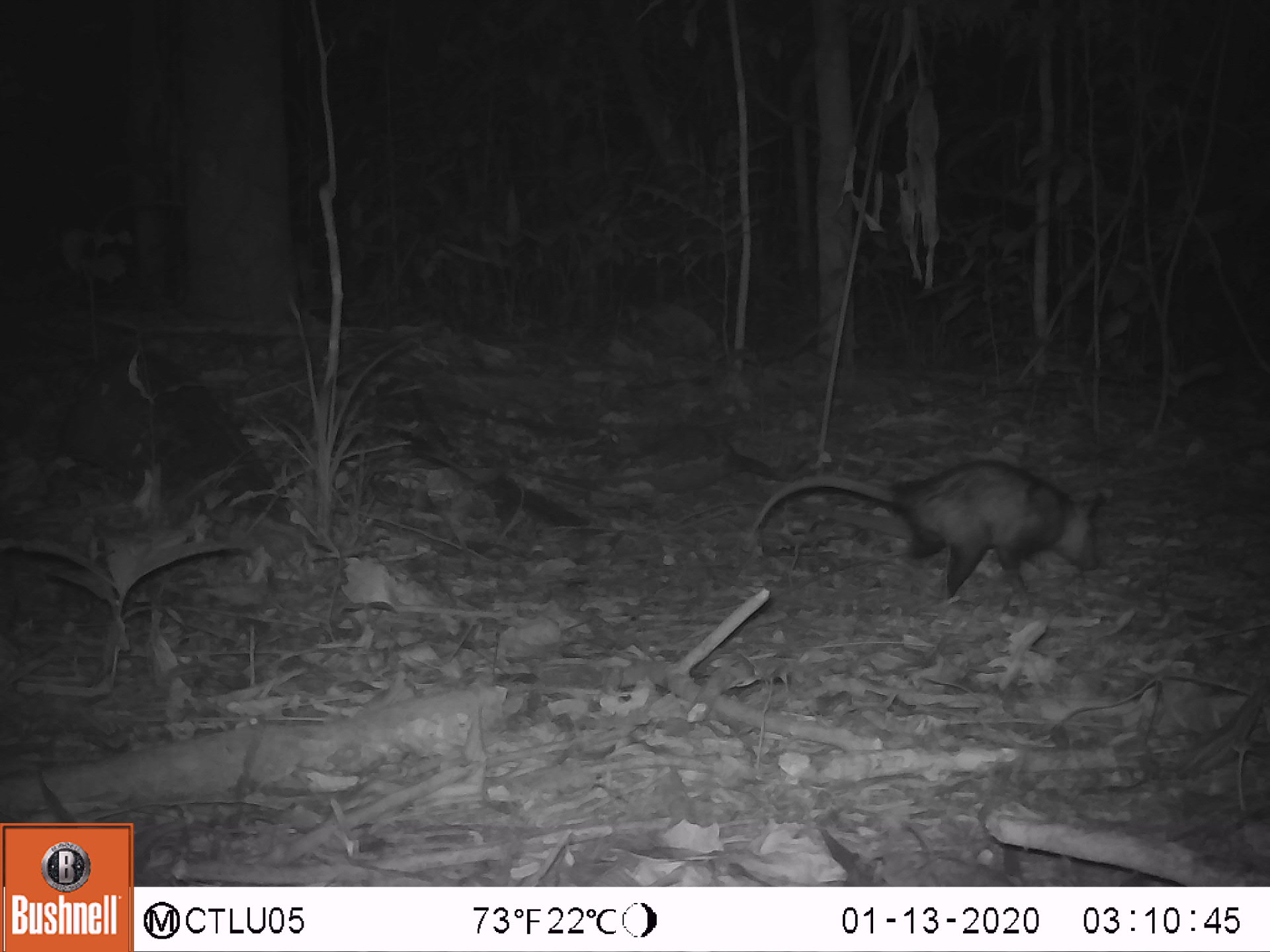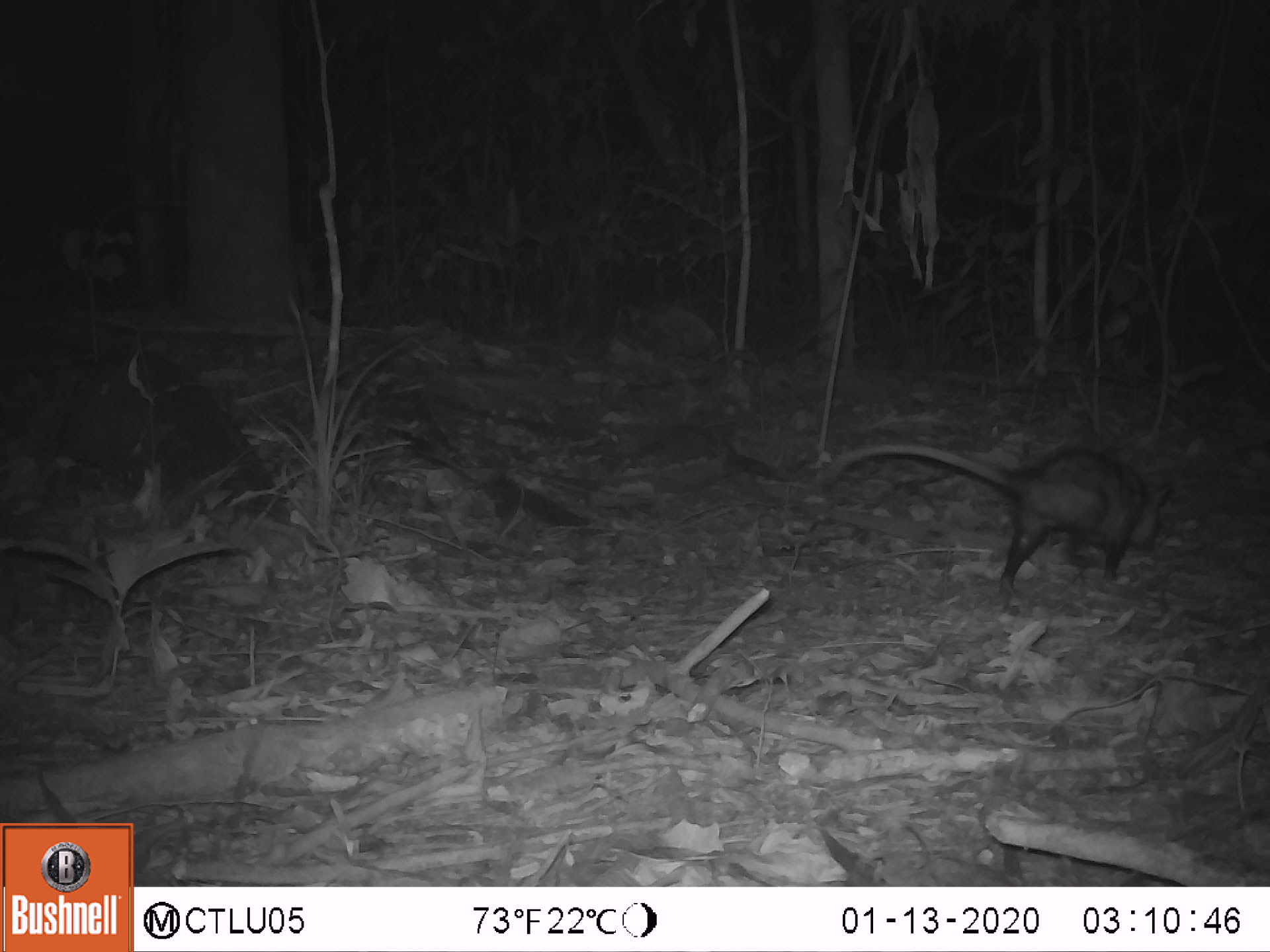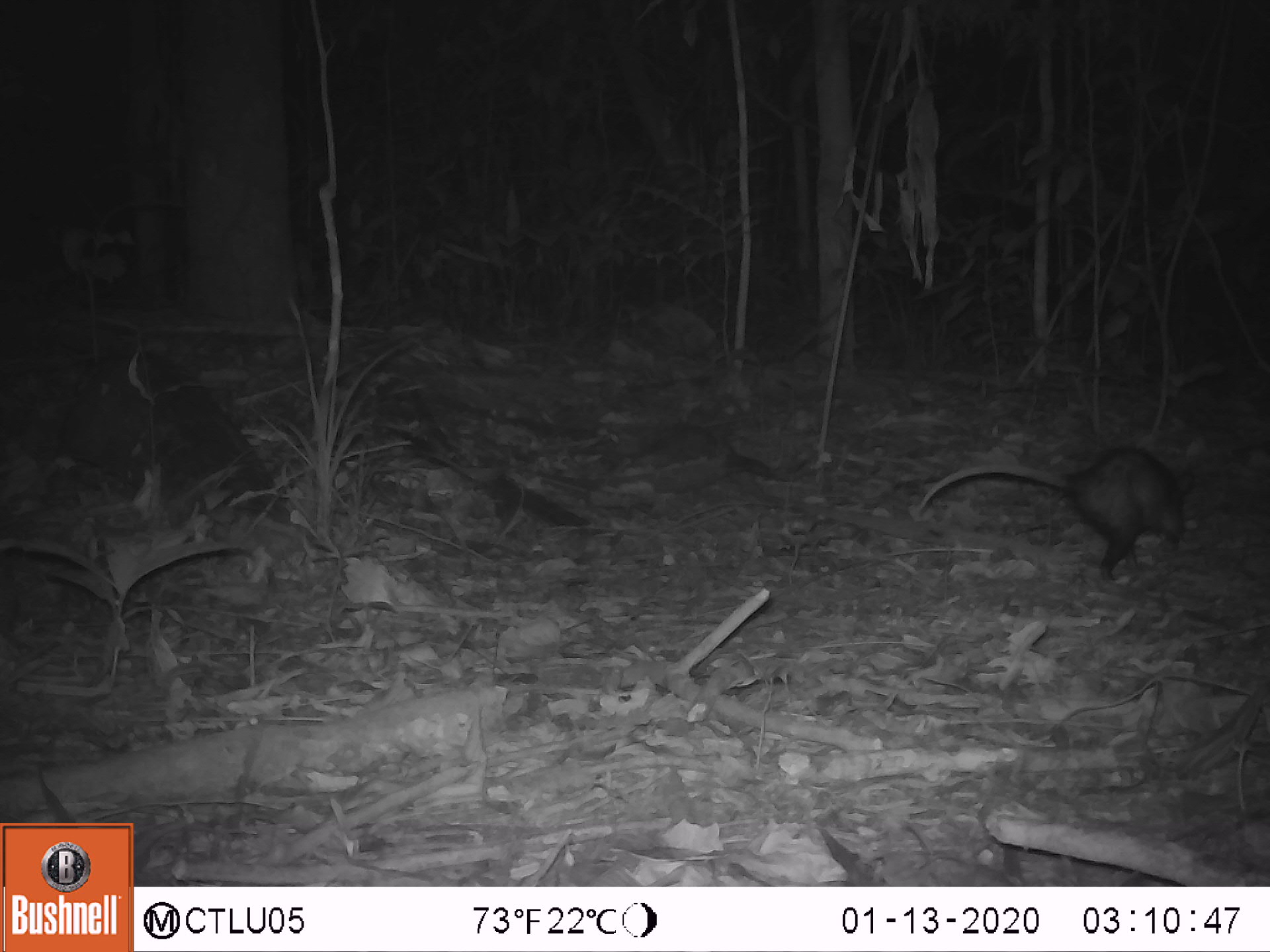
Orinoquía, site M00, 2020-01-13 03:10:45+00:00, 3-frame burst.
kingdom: Animalia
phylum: Chordata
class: Mammalia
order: Didelphimorphia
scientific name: Didelphimorphia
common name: possum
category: unknown possum